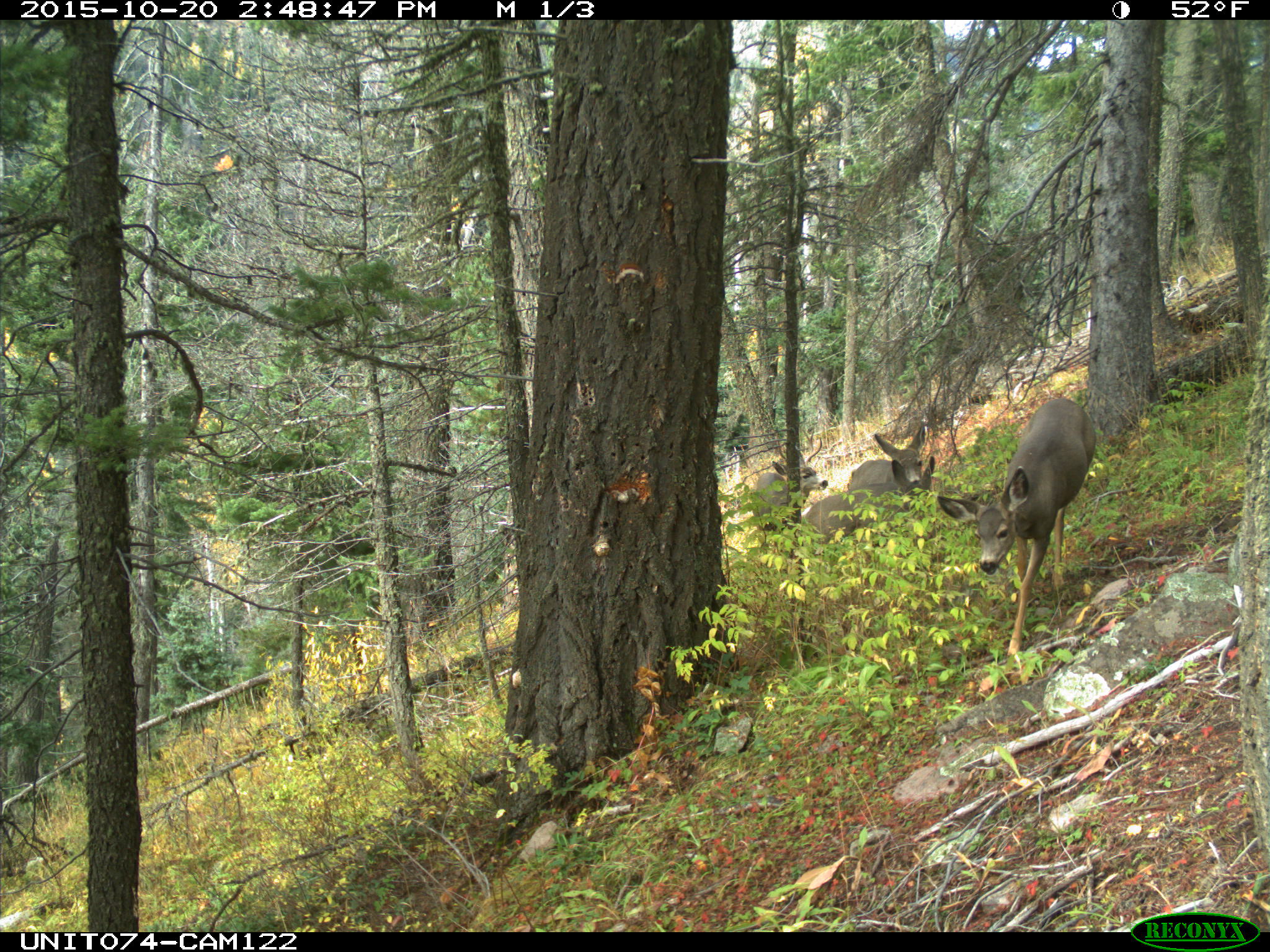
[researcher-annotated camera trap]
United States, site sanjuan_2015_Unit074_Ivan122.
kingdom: Animalia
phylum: Chordata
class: Mammalia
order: Artiodactyla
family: Cervidae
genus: Odocoileus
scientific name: Odocoileus hemionus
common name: mule deer